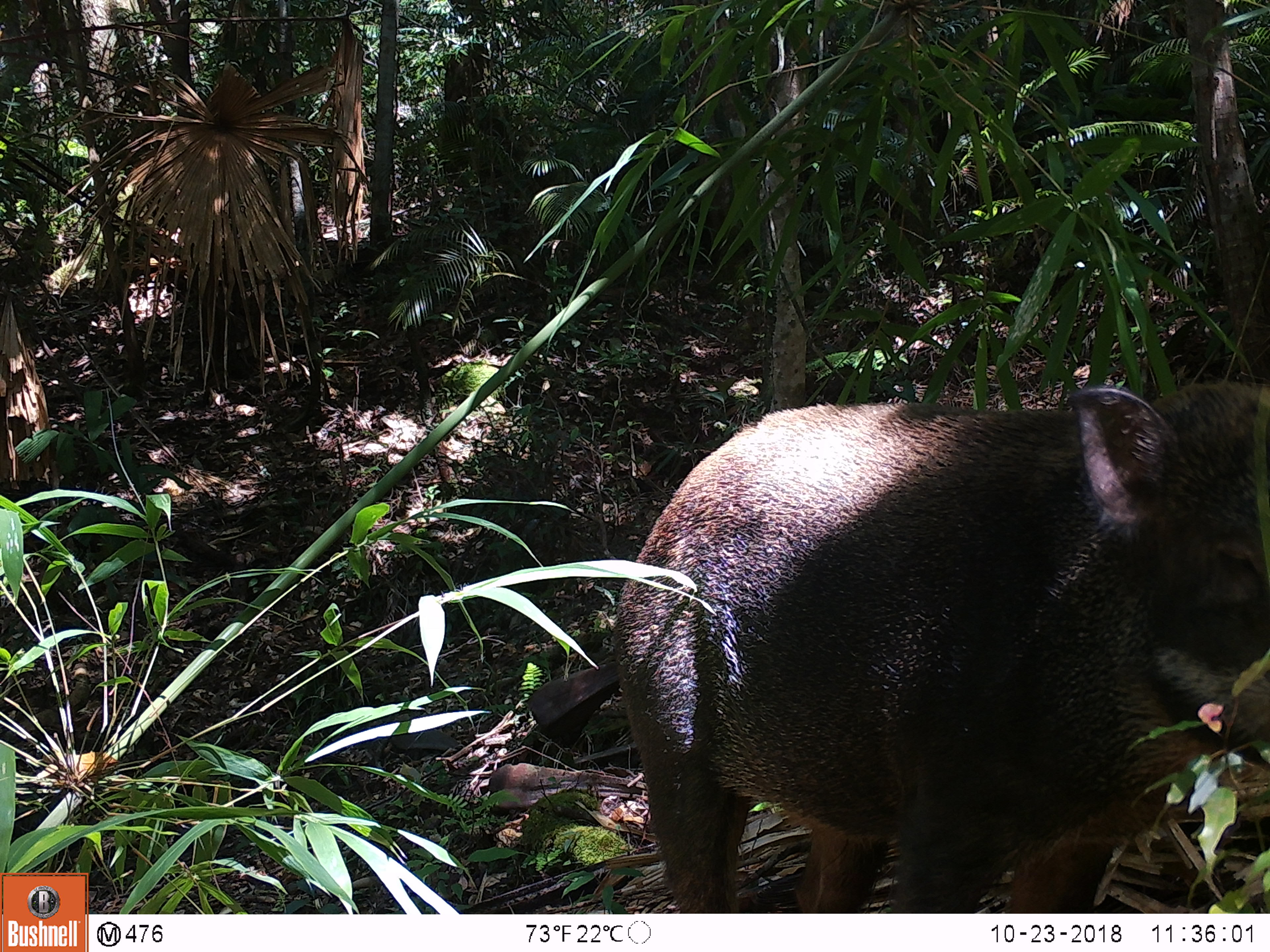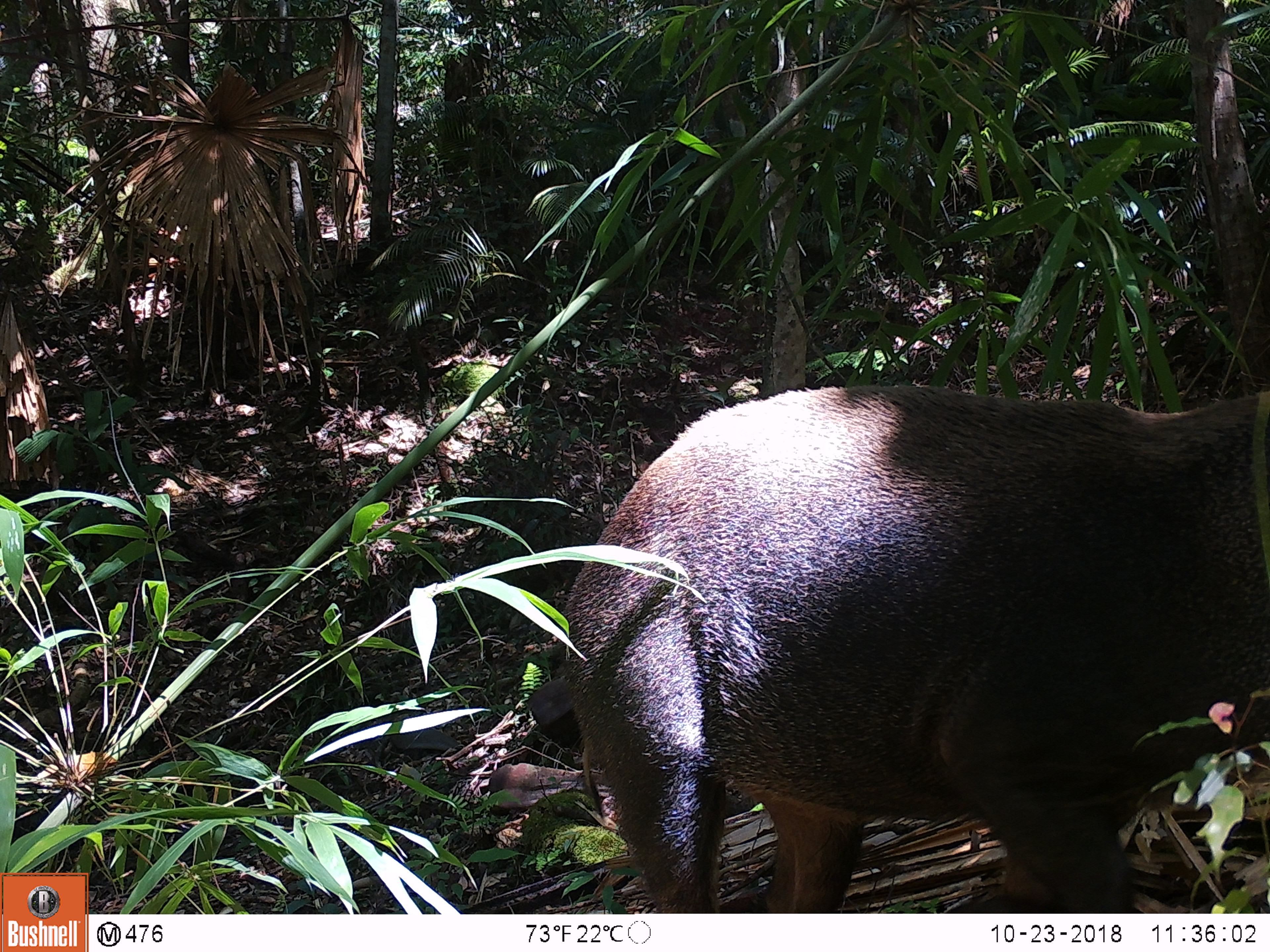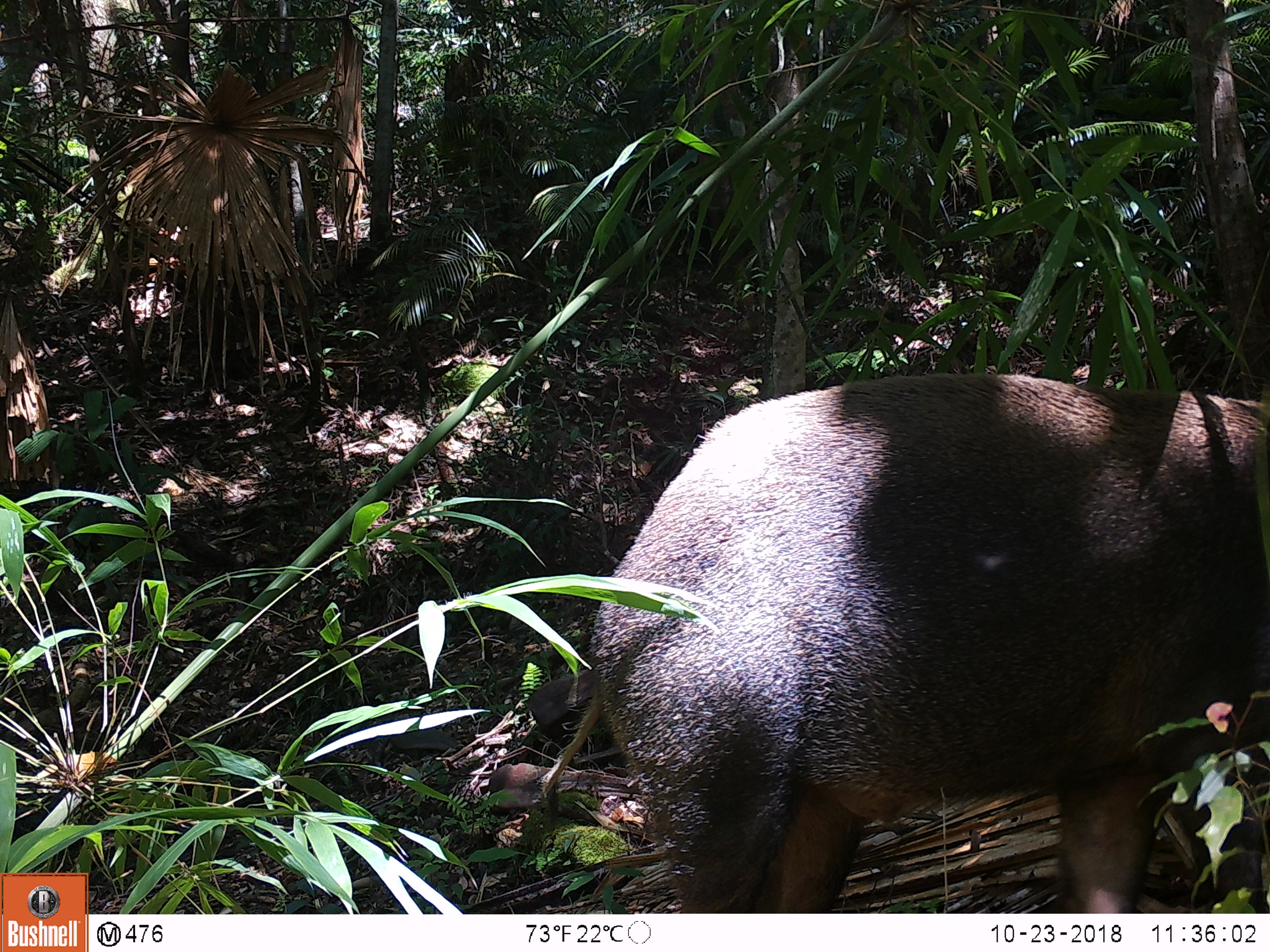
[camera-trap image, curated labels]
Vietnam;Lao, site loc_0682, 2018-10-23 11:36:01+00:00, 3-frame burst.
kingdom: Animalia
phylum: Chordata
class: Mammalia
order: Artiodactyla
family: Suidae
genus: Sus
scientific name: Sus scrofa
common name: eurasian wild pig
Eurasian wild pig (Sus scrofa). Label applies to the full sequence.